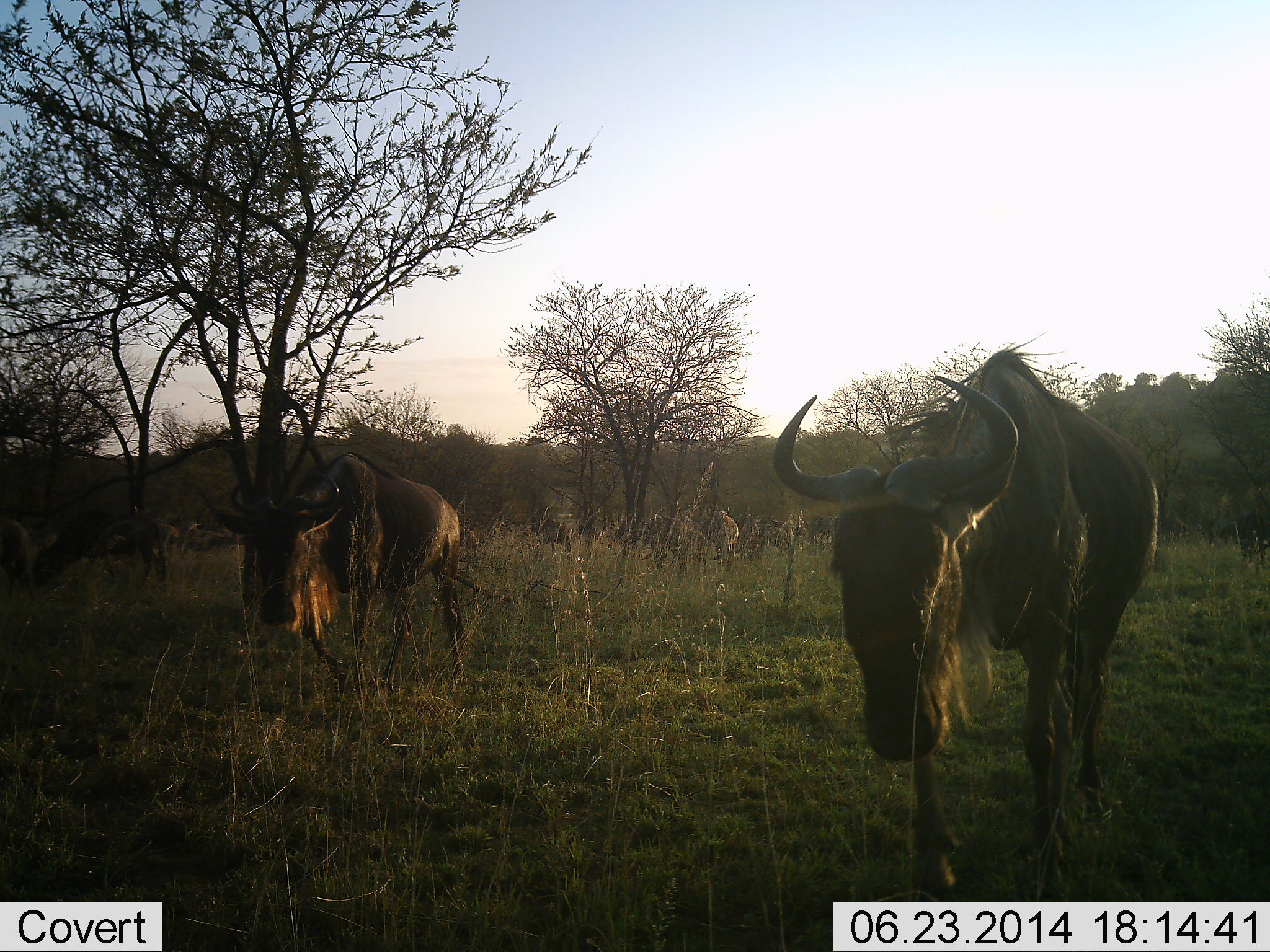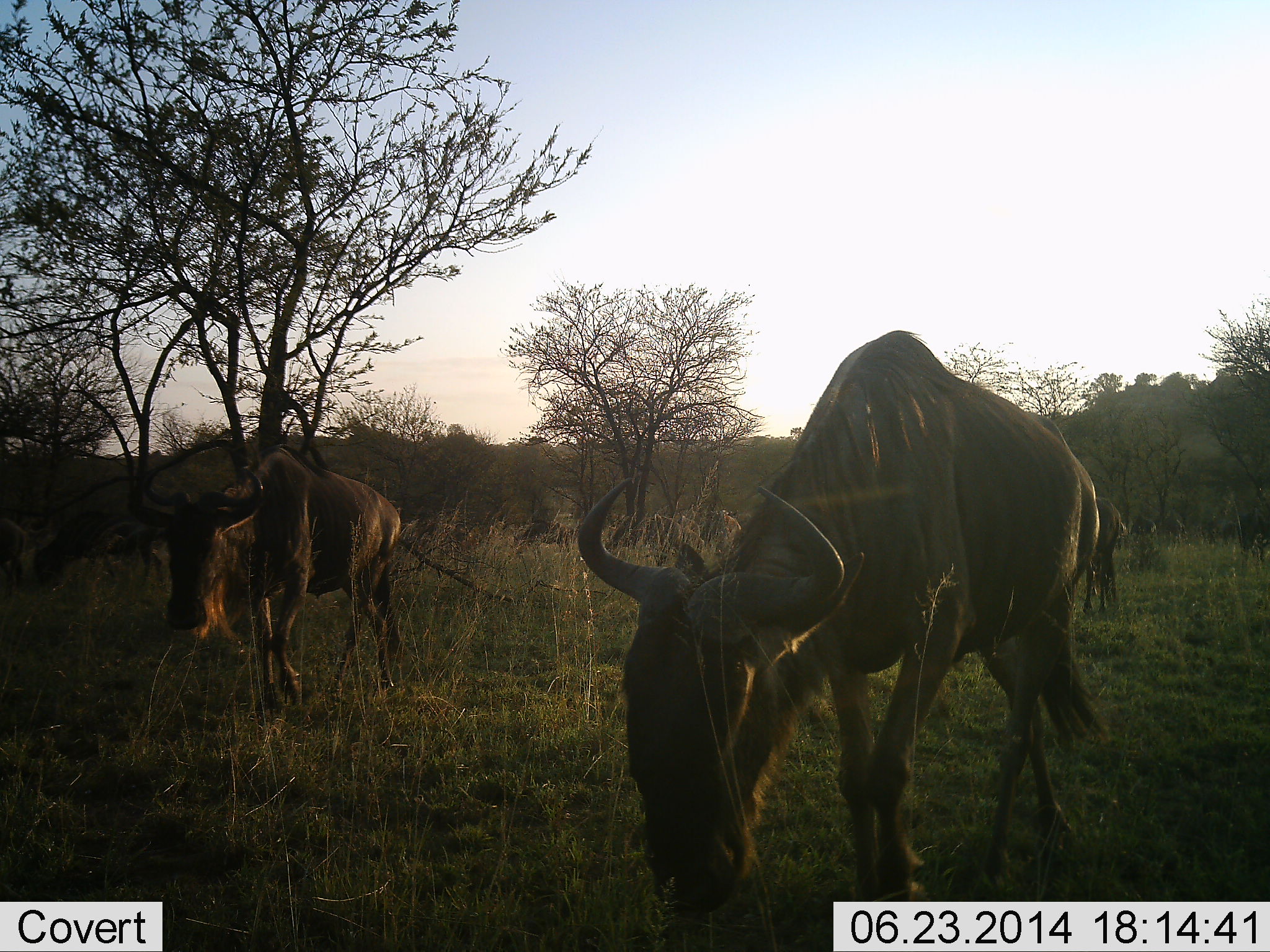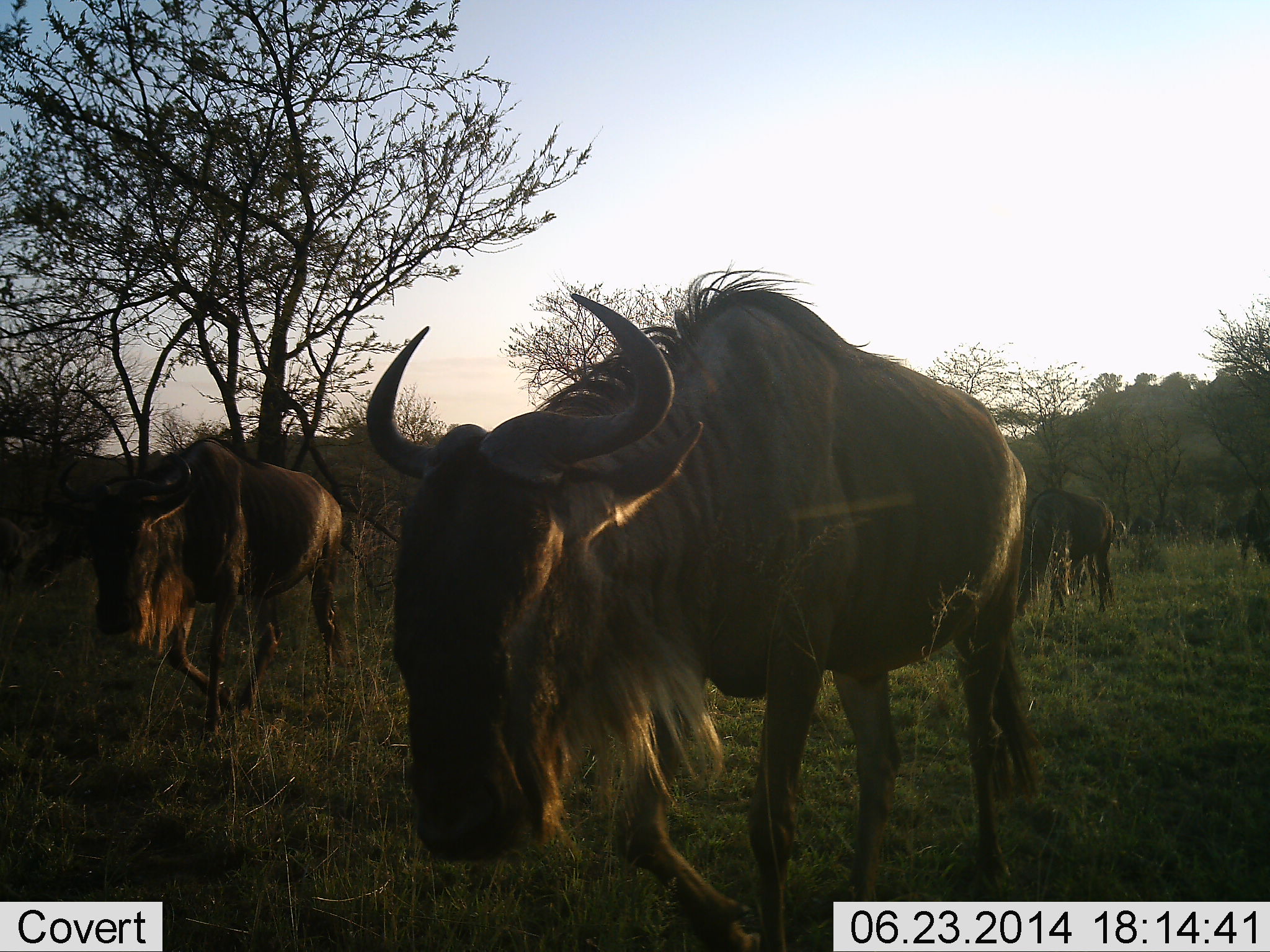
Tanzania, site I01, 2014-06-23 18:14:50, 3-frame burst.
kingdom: Animalia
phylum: Chordata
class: Mammalia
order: Artiodactyla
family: Bovidae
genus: Connochaetes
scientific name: Connochaetes taurinus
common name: blue wildebeest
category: wildebeest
Wildebeest (blue wildebeest) (Connochaetes taurinus), count 7. Behavior (volunteer vote fractions): standing 10%, resting 0%, moving 100%, interacting 0%. Young present (vote fraction): 0%. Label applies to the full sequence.